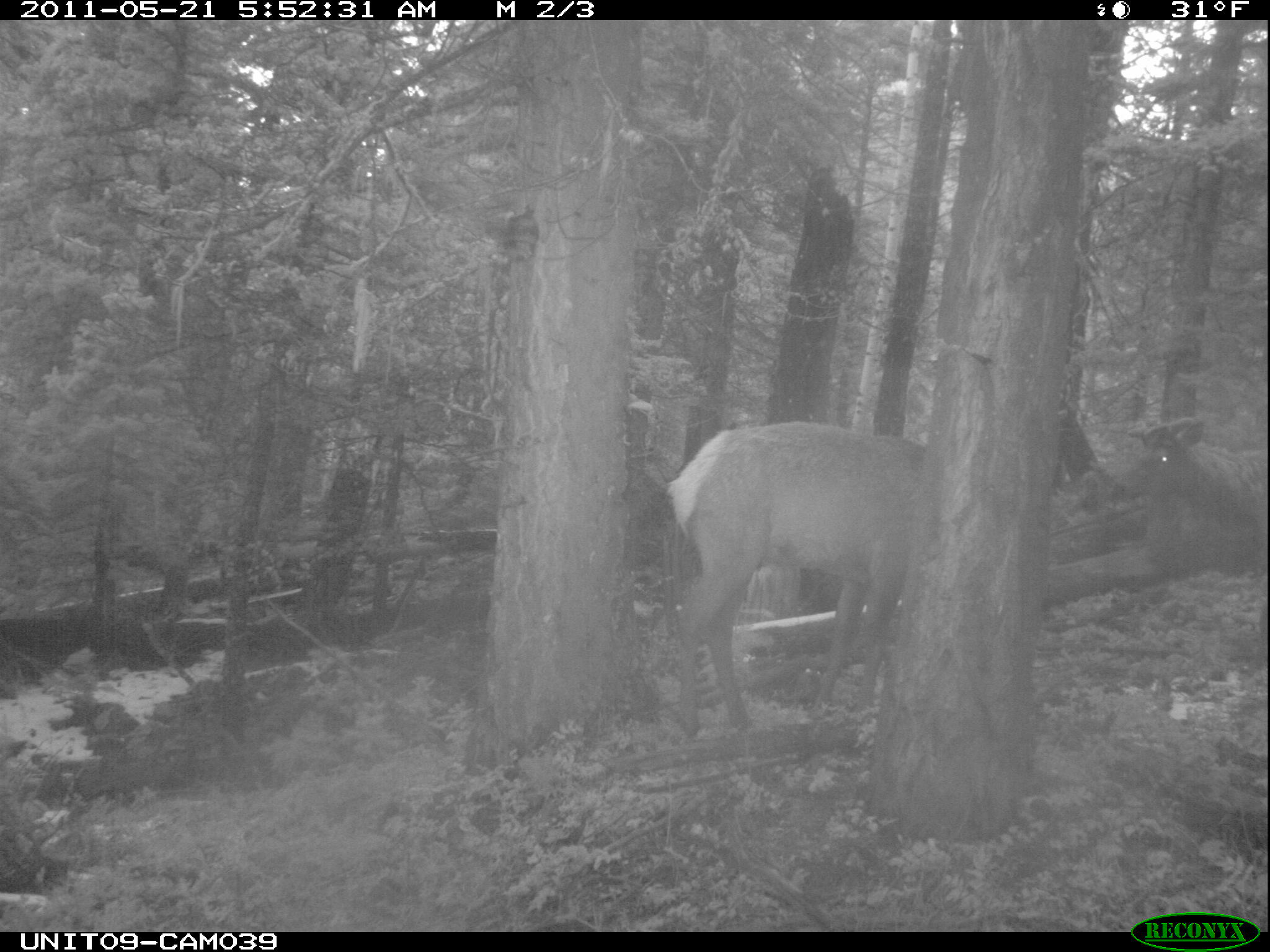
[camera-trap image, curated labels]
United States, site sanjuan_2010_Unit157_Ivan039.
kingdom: Animalia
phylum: Chordata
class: Mammalia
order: Artiodactyla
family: Cervidae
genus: Cervus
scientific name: Cervus elaphus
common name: red deer